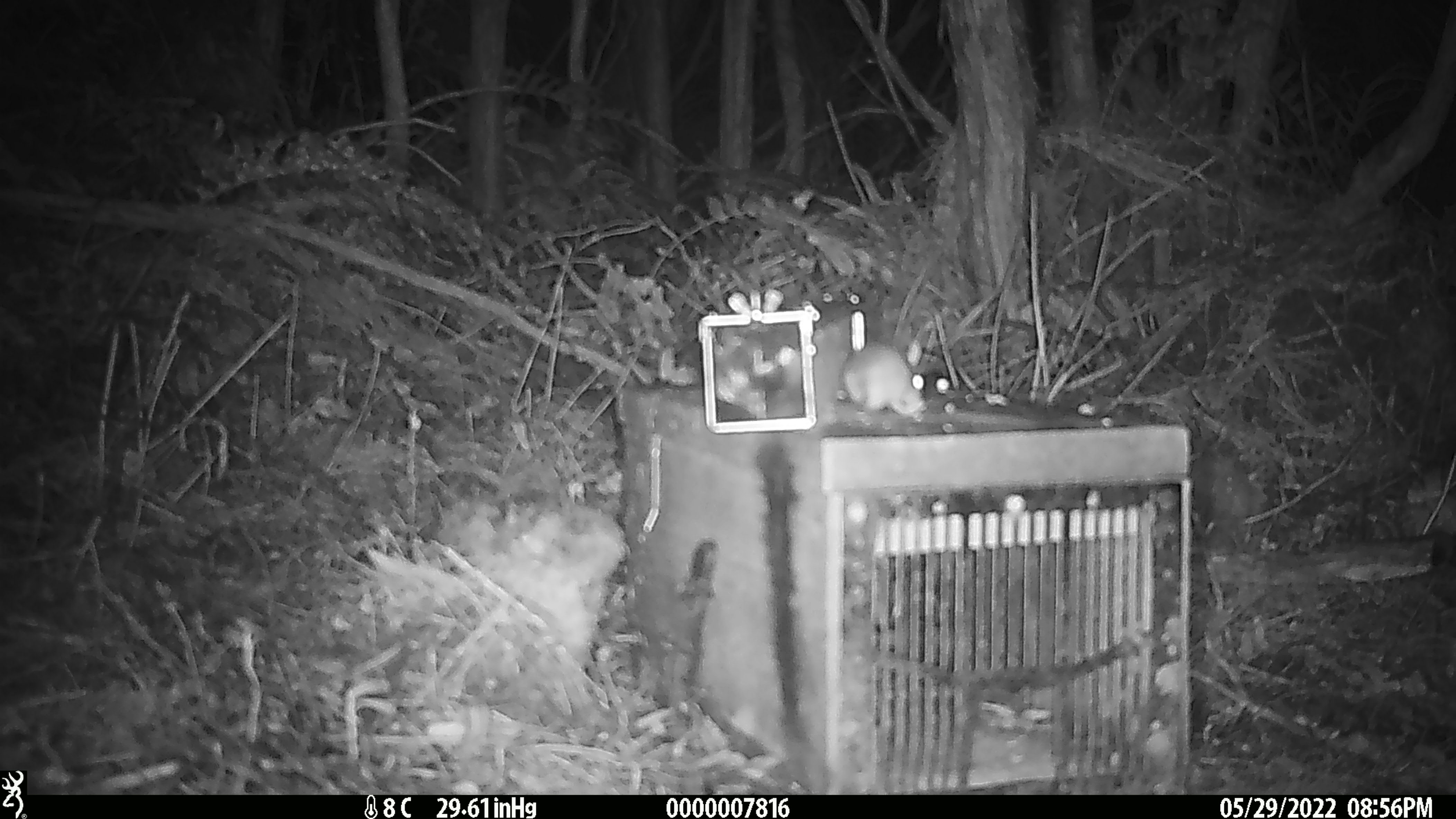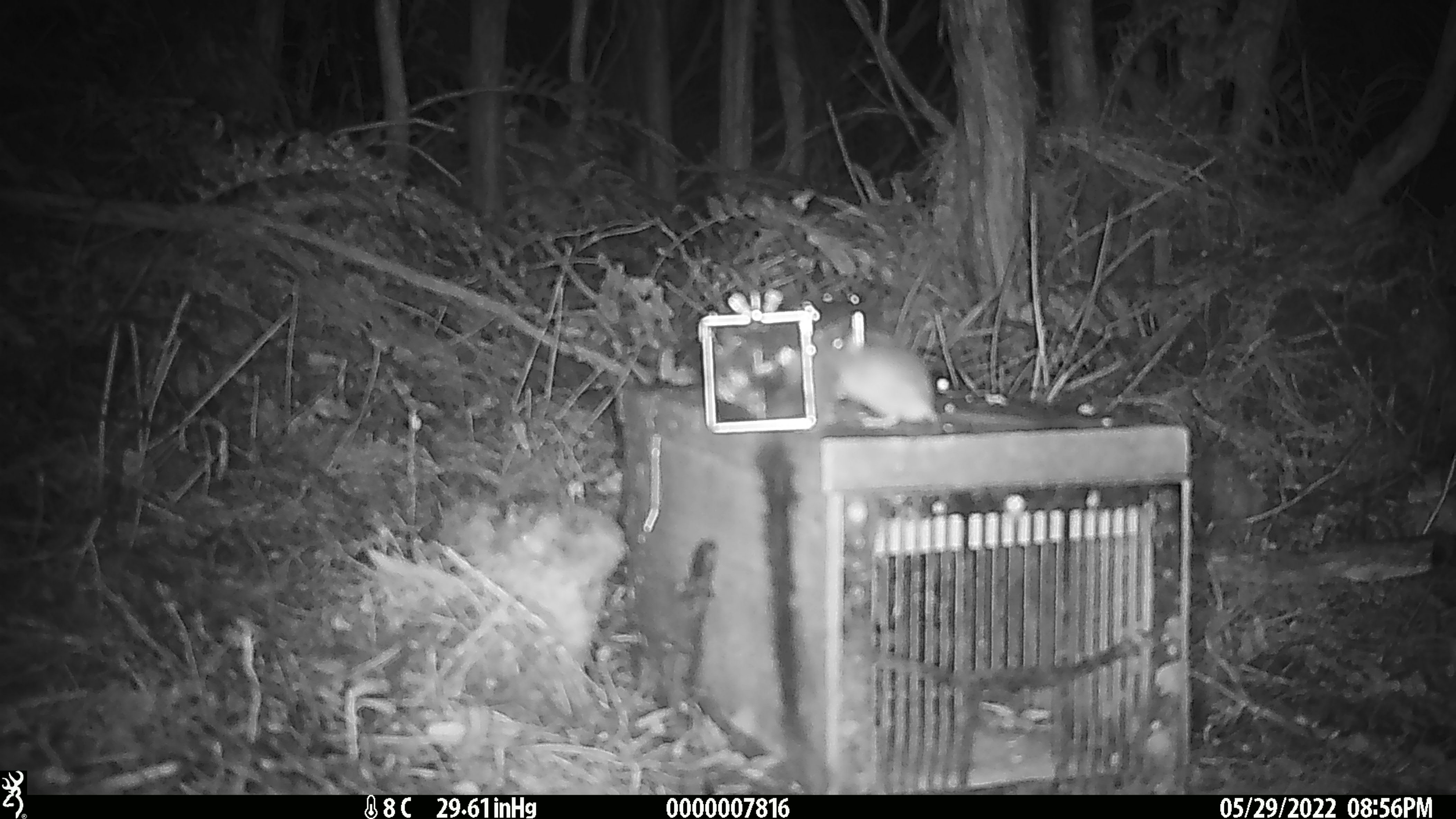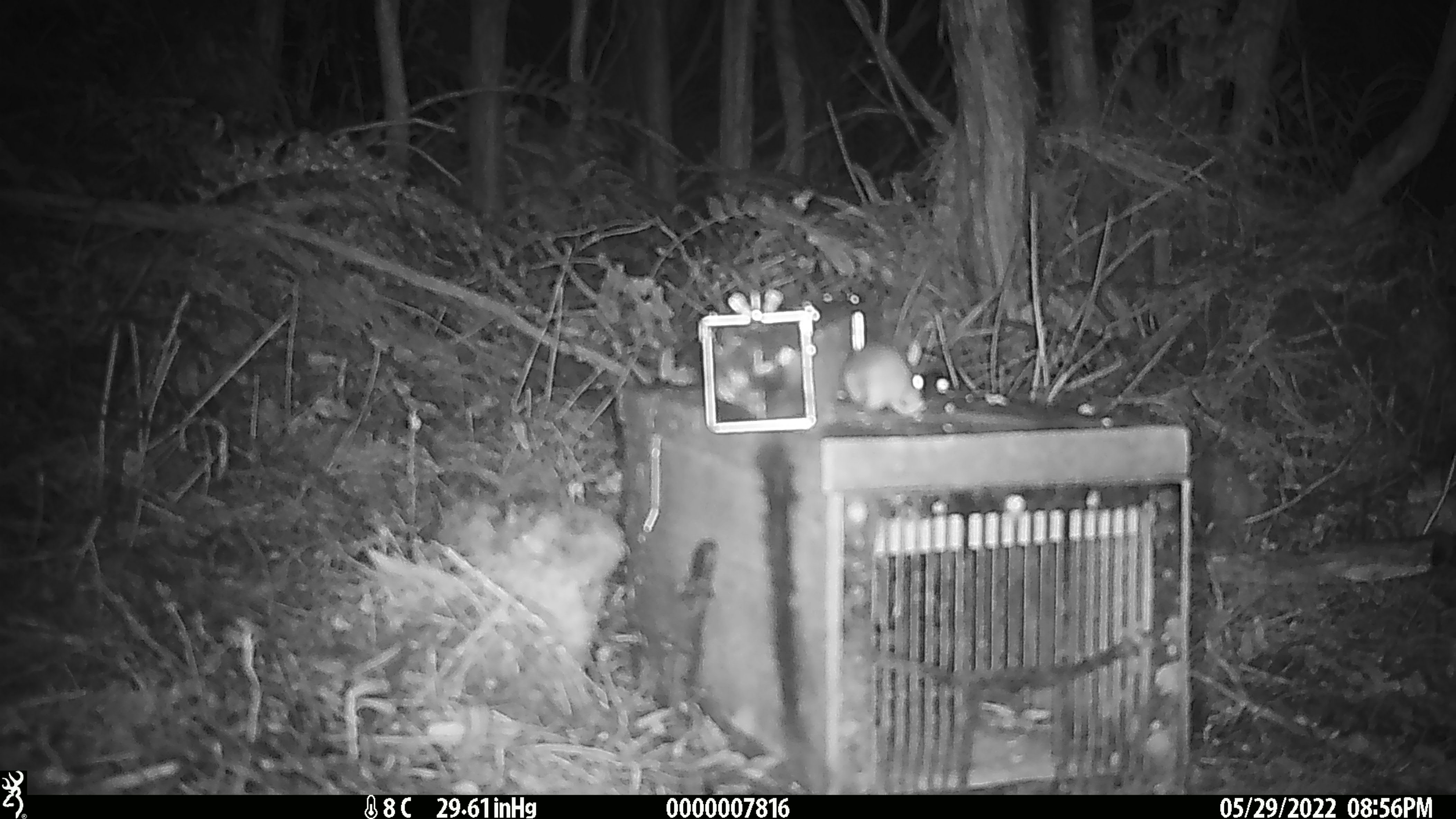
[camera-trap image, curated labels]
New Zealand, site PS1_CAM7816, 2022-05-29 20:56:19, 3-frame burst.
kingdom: Animalia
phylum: Chordata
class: Mammalia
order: Rodentia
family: Muridae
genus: Mus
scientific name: Mus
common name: mouse